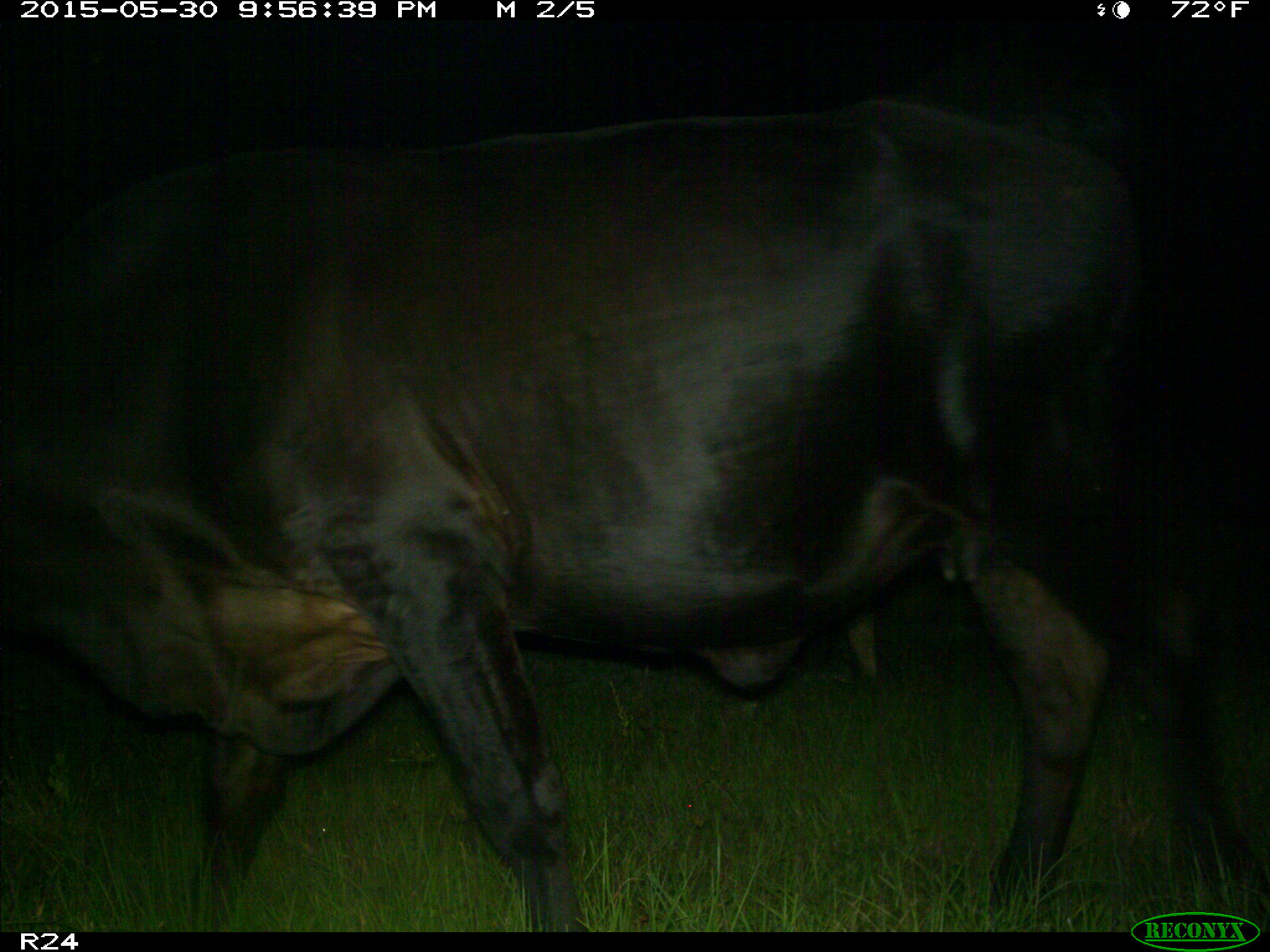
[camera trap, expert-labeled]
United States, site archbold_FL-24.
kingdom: Animalia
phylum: Chordata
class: Mammalia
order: Artiodactyla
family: Bovidae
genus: Bos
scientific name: Bos taurus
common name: domestic cow